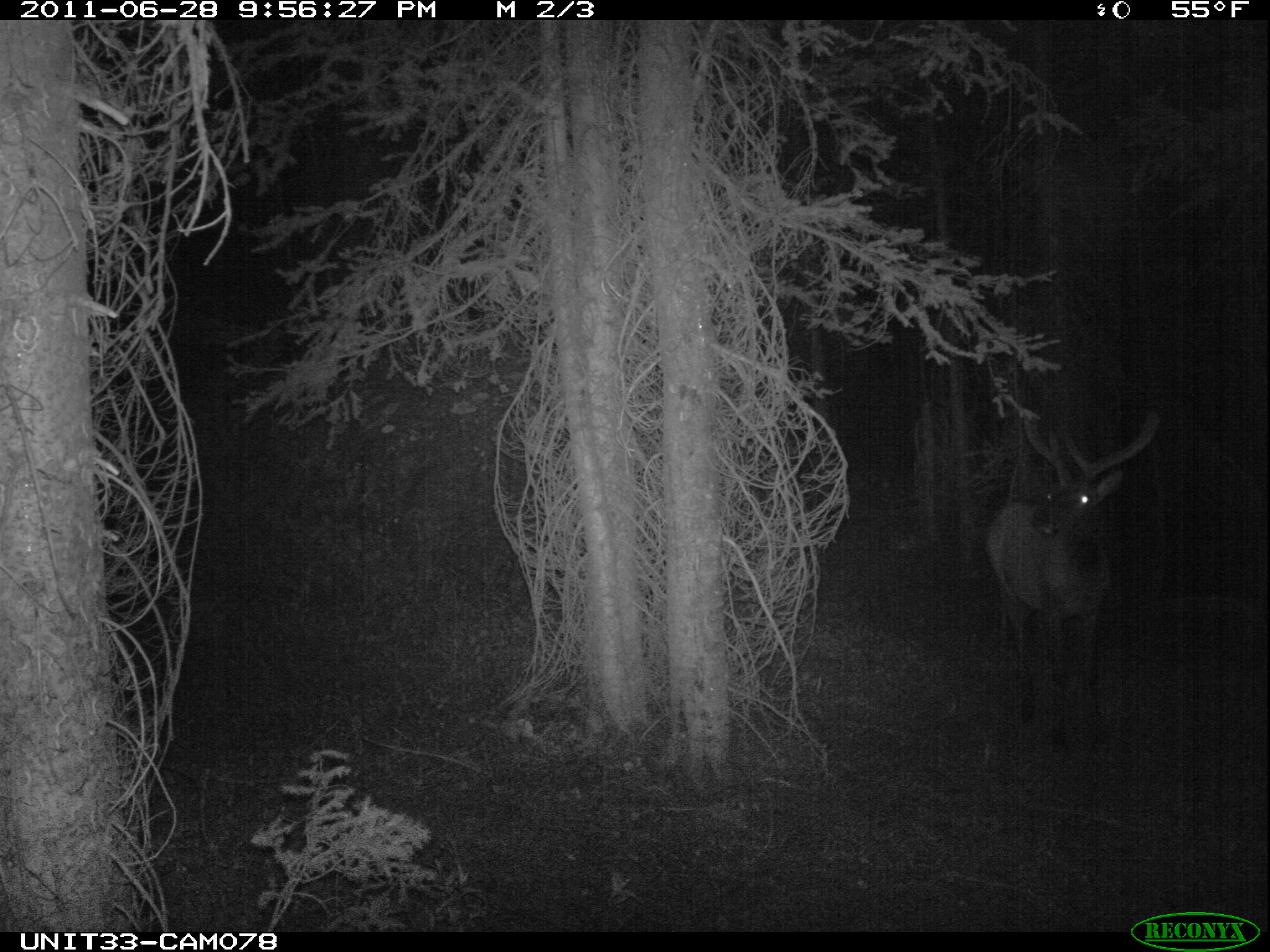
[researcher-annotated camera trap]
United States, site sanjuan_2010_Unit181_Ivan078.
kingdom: Animalia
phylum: Chordata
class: Mammalia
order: Artiodactyla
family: Cervidae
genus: Cervus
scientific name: Cervus elaphus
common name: red deer